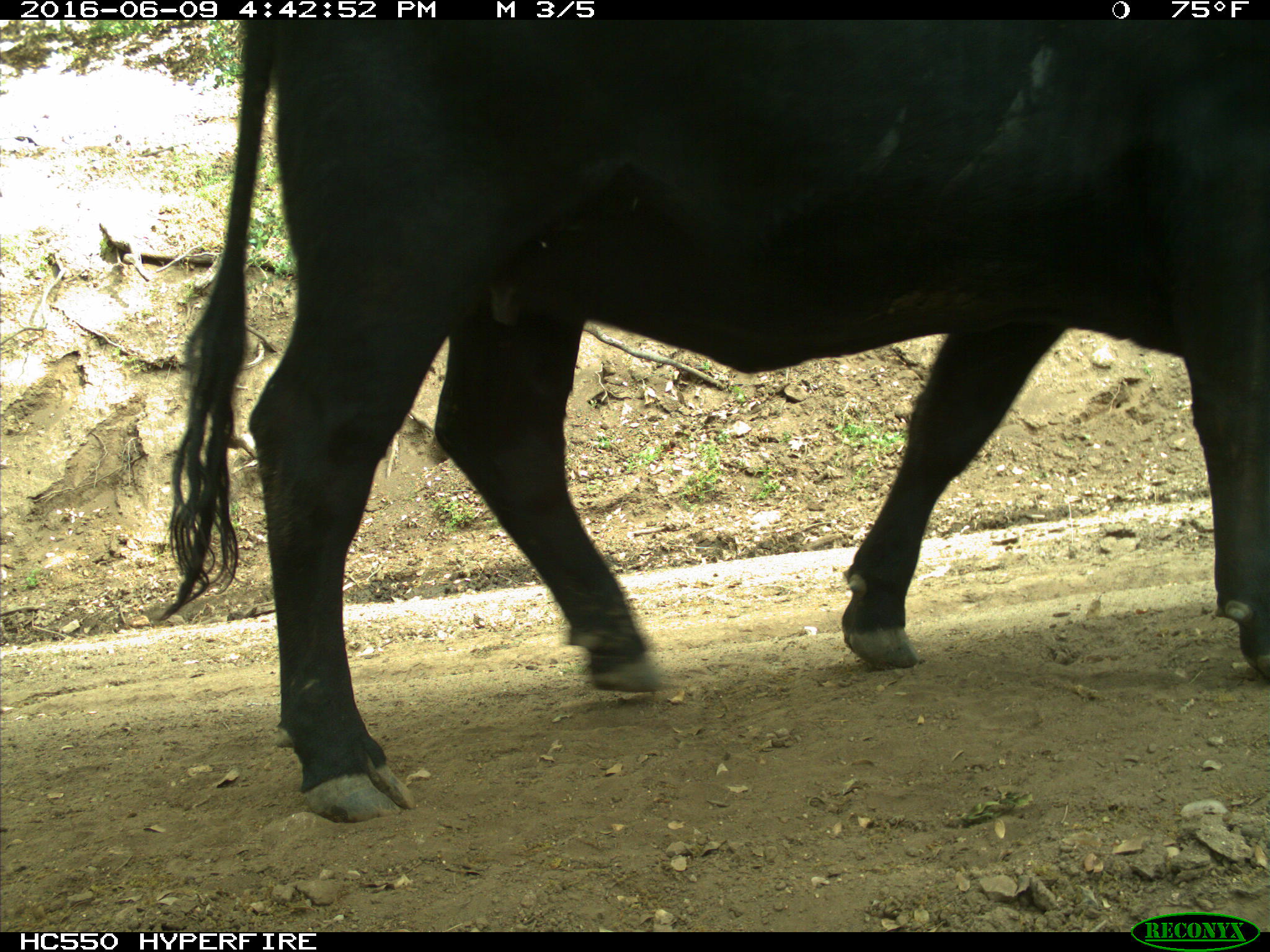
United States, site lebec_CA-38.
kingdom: Animalia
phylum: Chordata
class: Mammalia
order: Artiodactyla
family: Bovidae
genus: Bos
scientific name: Bos taurus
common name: domestic cow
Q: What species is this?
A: Bos taurus (domestic cow).